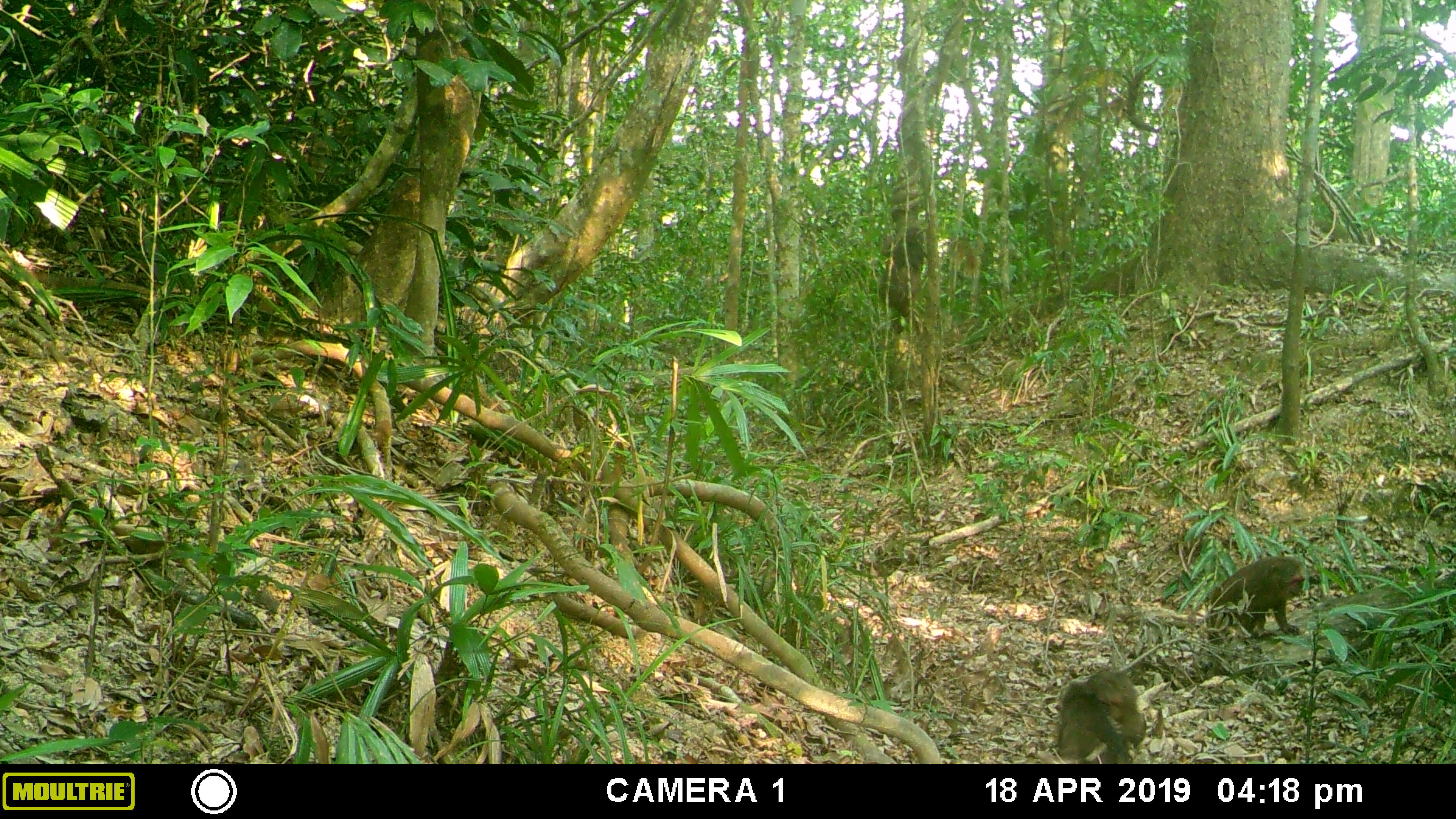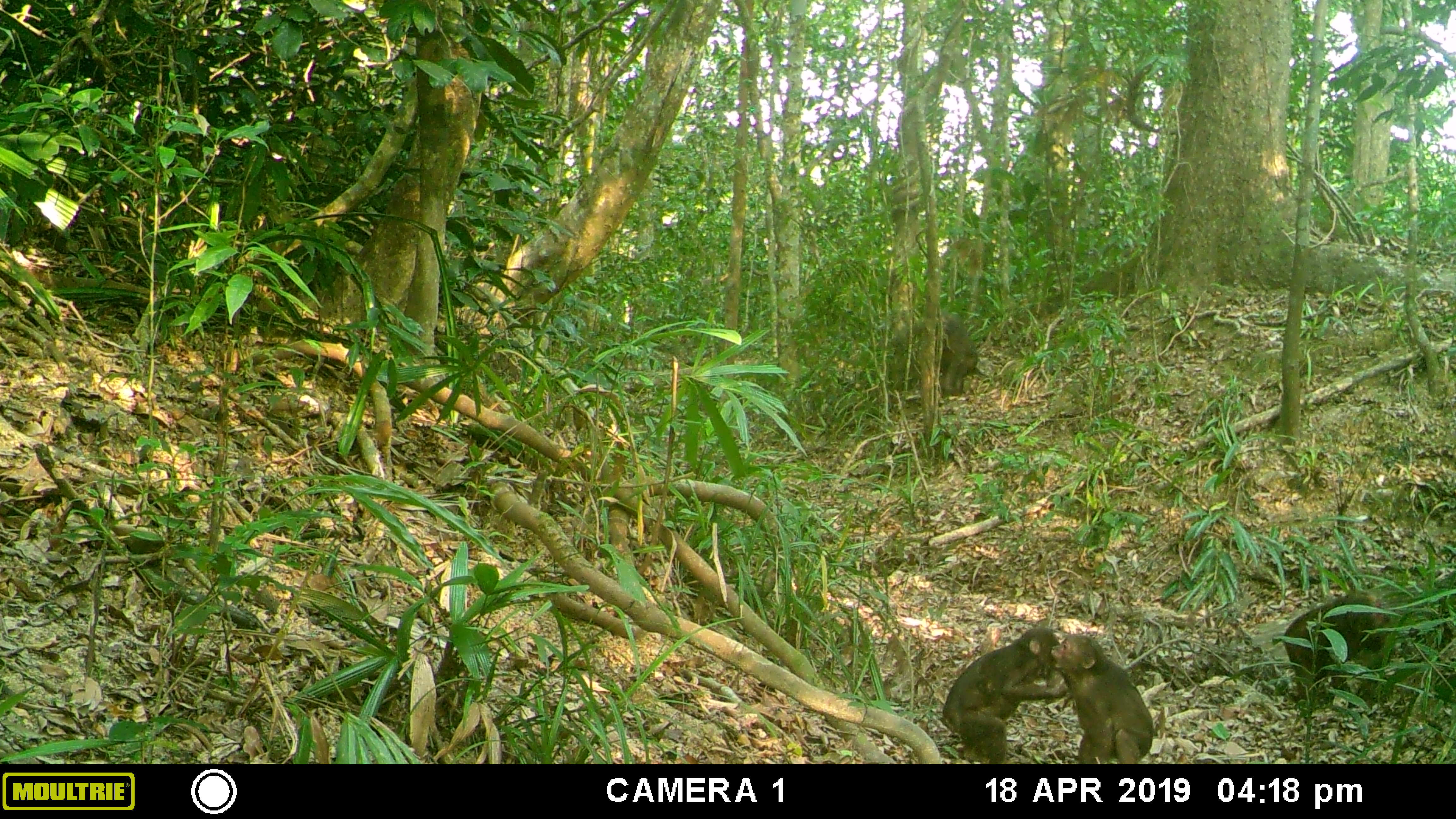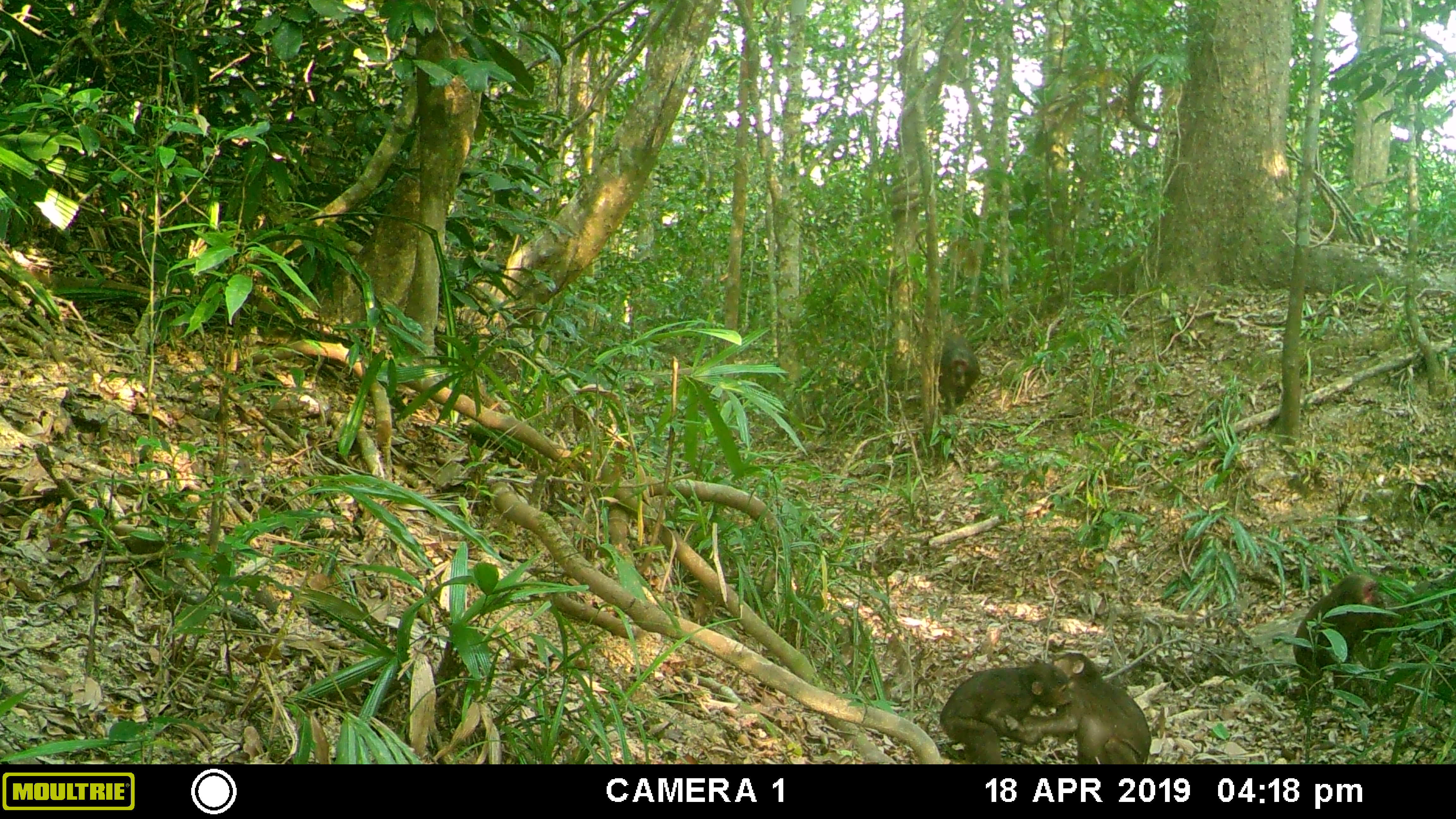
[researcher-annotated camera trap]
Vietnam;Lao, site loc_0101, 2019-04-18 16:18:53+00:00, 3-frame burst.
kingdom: Animalia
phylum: Chordata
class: Mammalia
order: Primates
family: Cercopithecidae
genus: Macaca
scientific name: Macaca arctoides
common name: stump-tailed macaque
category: stump tailed macaque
Stump tailed macaque (stump-tailed macaque) (Macaca arctoides). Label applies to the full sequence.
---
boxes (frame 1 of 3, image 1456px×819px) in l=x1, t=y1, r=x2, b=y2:
stump tailed macaque: l=1203, t=556, r=1306, b=648; l=1056, t=674, r=1128, b=764; l=1085, t=671, r=1146, b=764; l=878, t=224, r=925, b=335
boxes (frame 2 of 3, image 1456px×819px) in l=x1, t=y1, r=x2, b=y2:
stump tailed macaque: l=942, t=627, r=1068, b=764; l=1046, t=633, r=1153, b=764; l=1283, t=590, r=1393, b=703; l=938, t=313, r=978, b=398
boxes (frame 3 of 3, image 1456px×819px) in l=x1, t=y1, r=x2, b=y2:
stump tailed macaque: l=1004, t=652, r=1151, b=764; l=1287, t=573, r=1396, b=704; l=939, t=663, r=1072, b=764; l=938, t=334, r=981, b=415